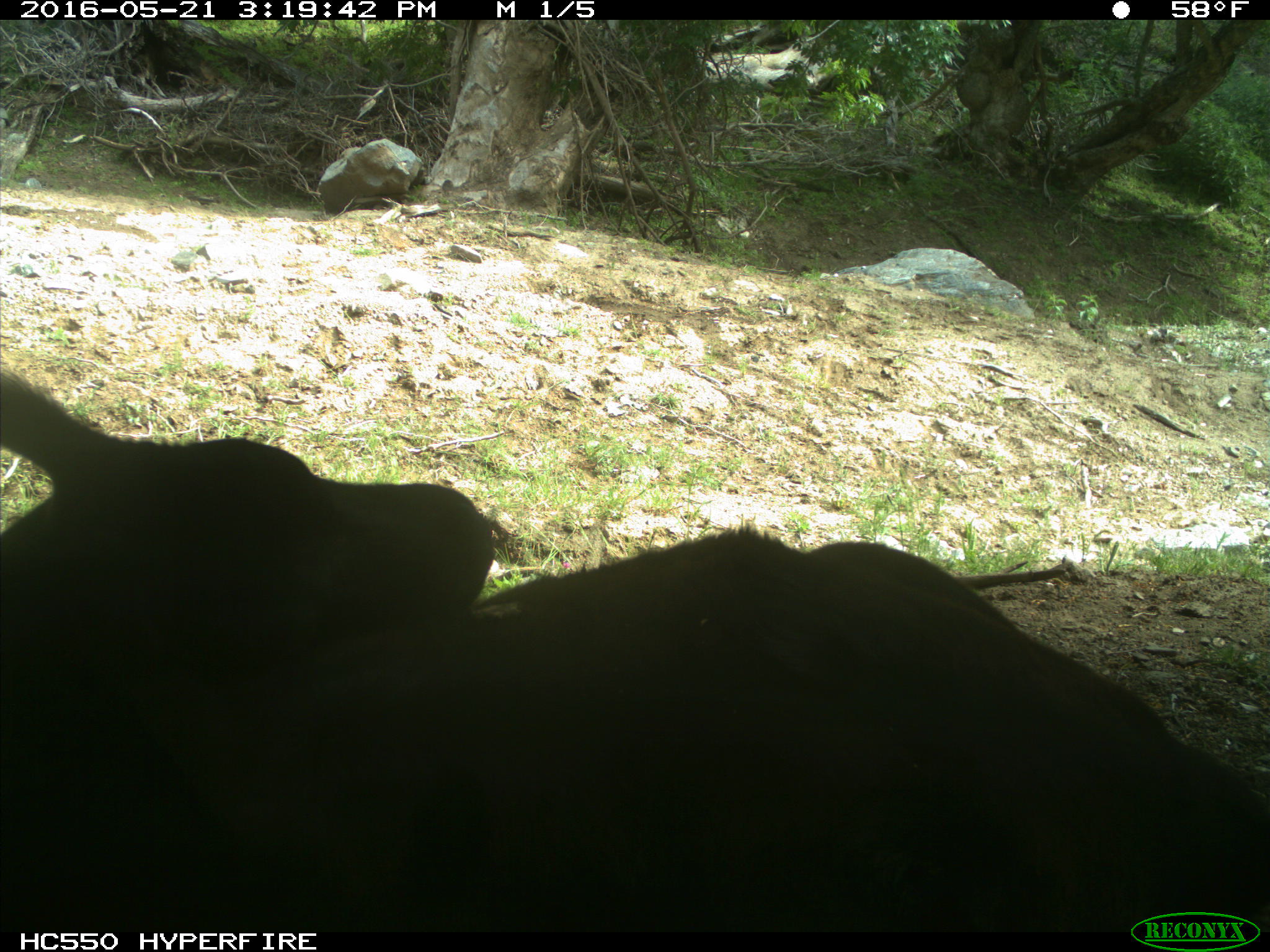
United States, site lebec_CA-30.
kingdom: Animalia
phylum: Chordata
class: Mammalia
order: Artiodactyla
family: Bovidae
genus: Bos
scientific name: Bos taurus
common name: domestic cow